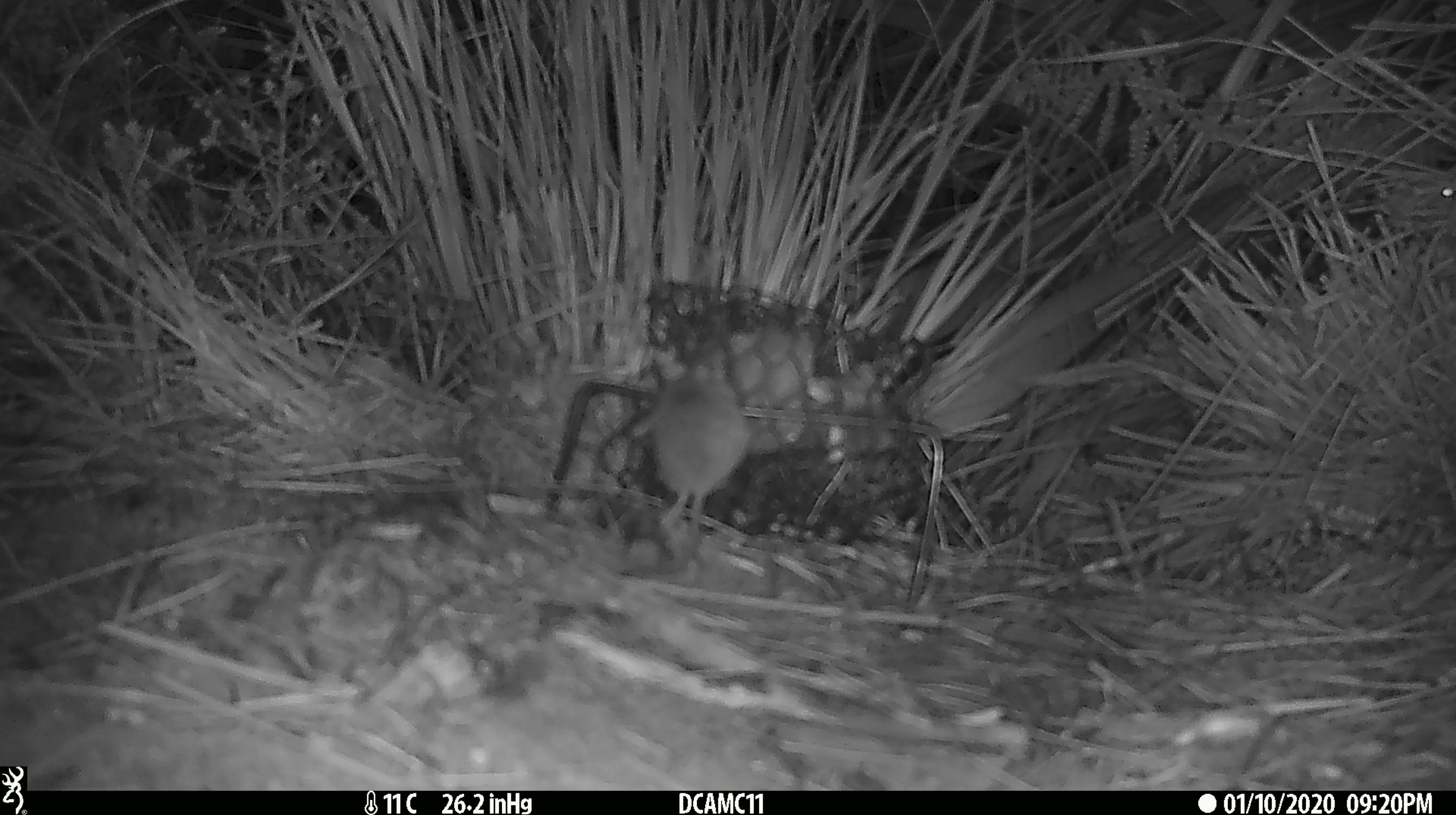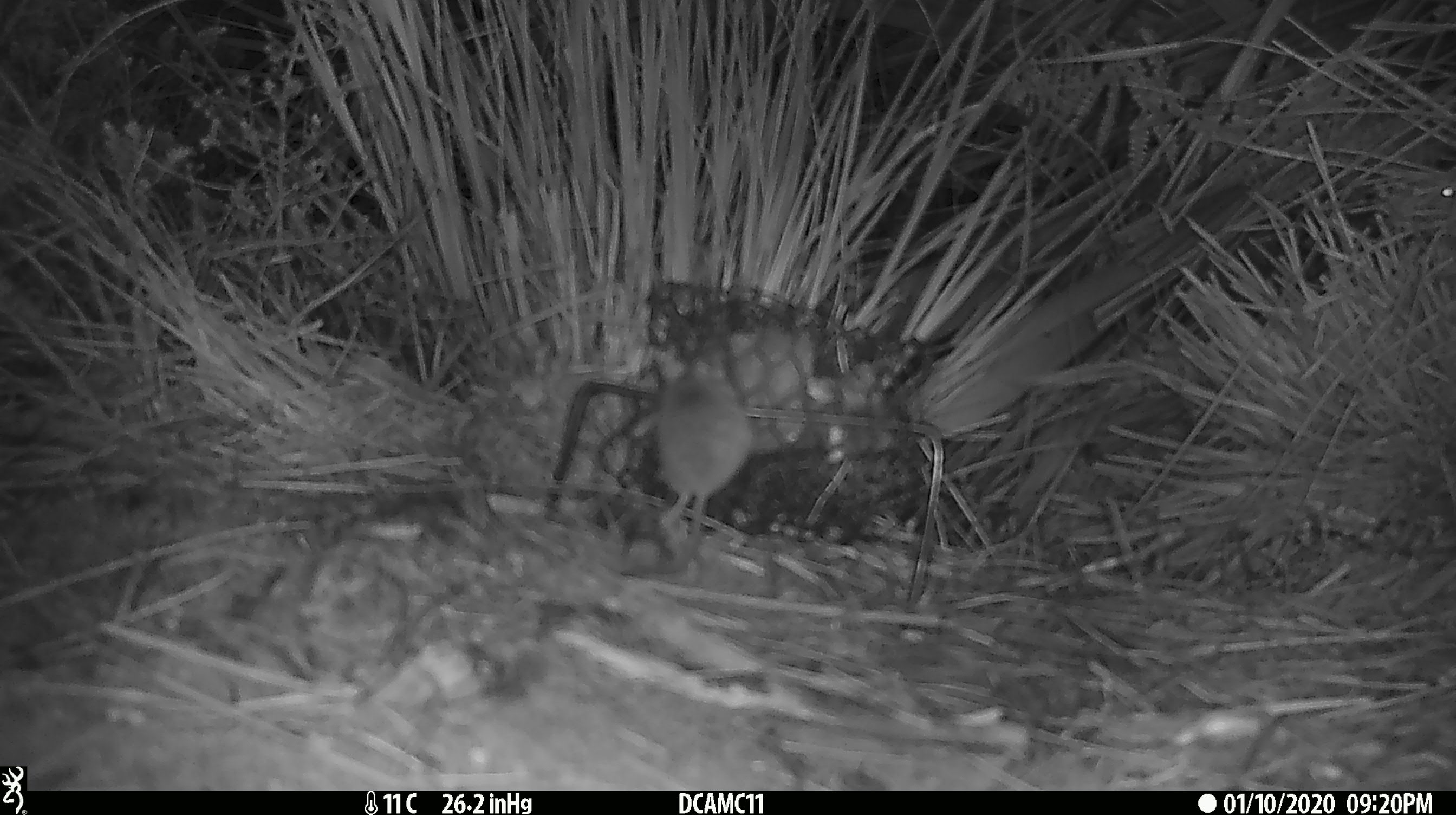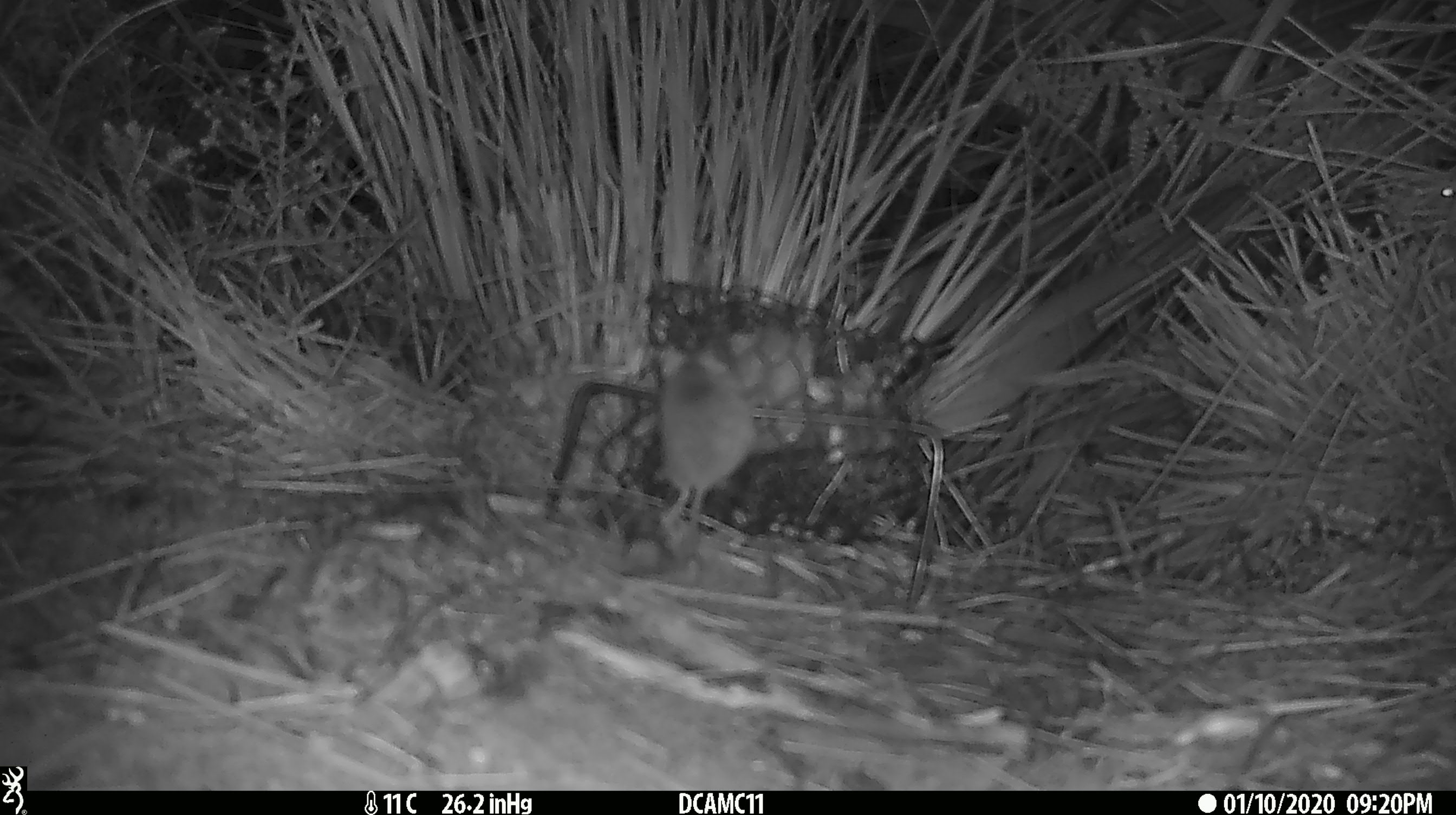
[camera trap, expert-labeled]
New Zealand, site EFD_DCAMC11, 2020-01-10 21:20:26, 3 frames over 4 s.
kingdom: Animalia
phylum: Chordata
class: Mammalia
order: Rodentia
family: Muridae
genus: Mus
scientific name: Mus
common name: mouse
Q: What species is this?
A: Mouse (Mus).